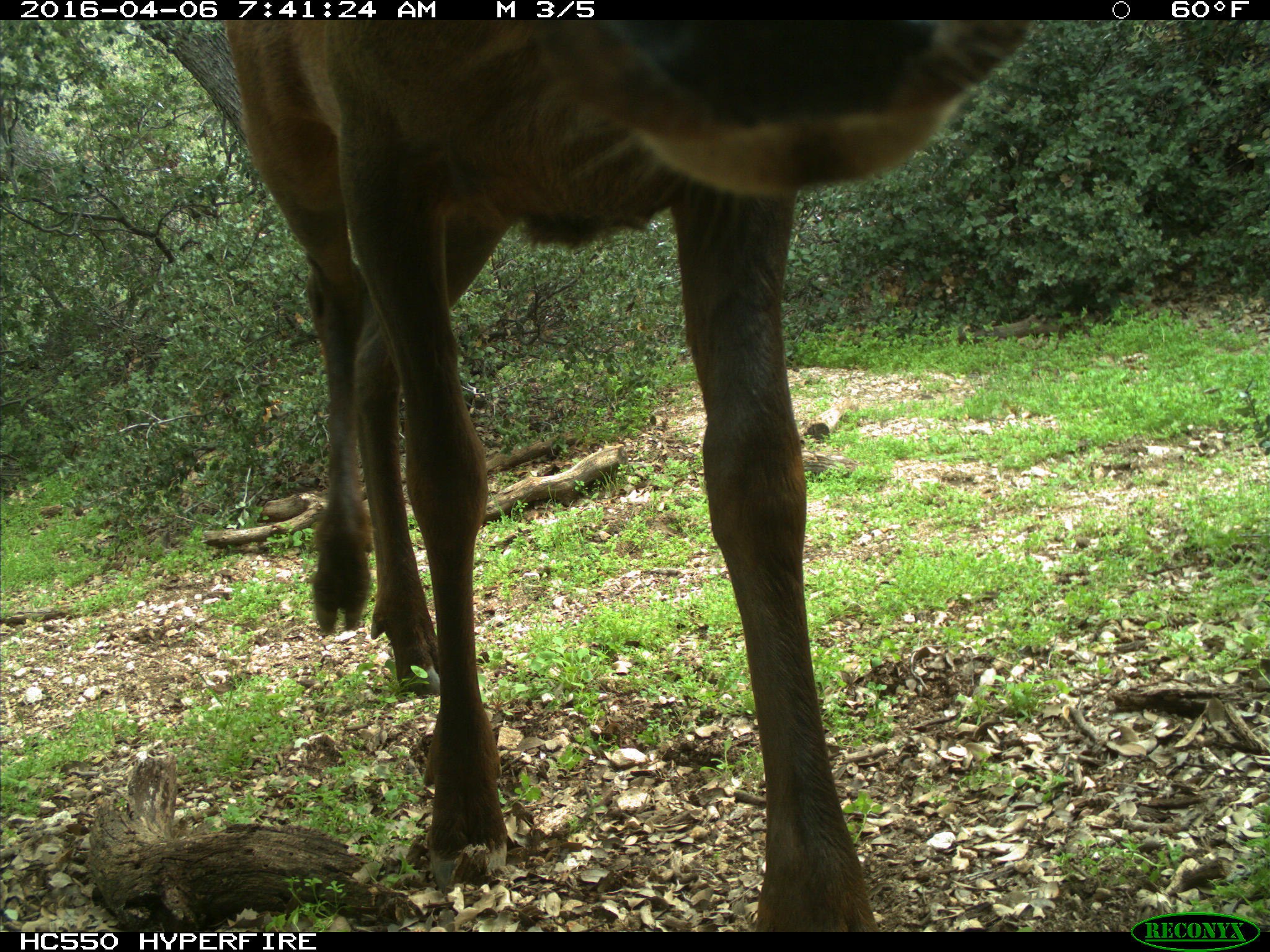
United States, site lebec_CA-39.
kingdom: Animalia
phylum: Chordata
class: Mammalia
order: Artiodactyla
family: Cervidae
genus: Cervus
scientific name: Cervus canadensis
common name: elk